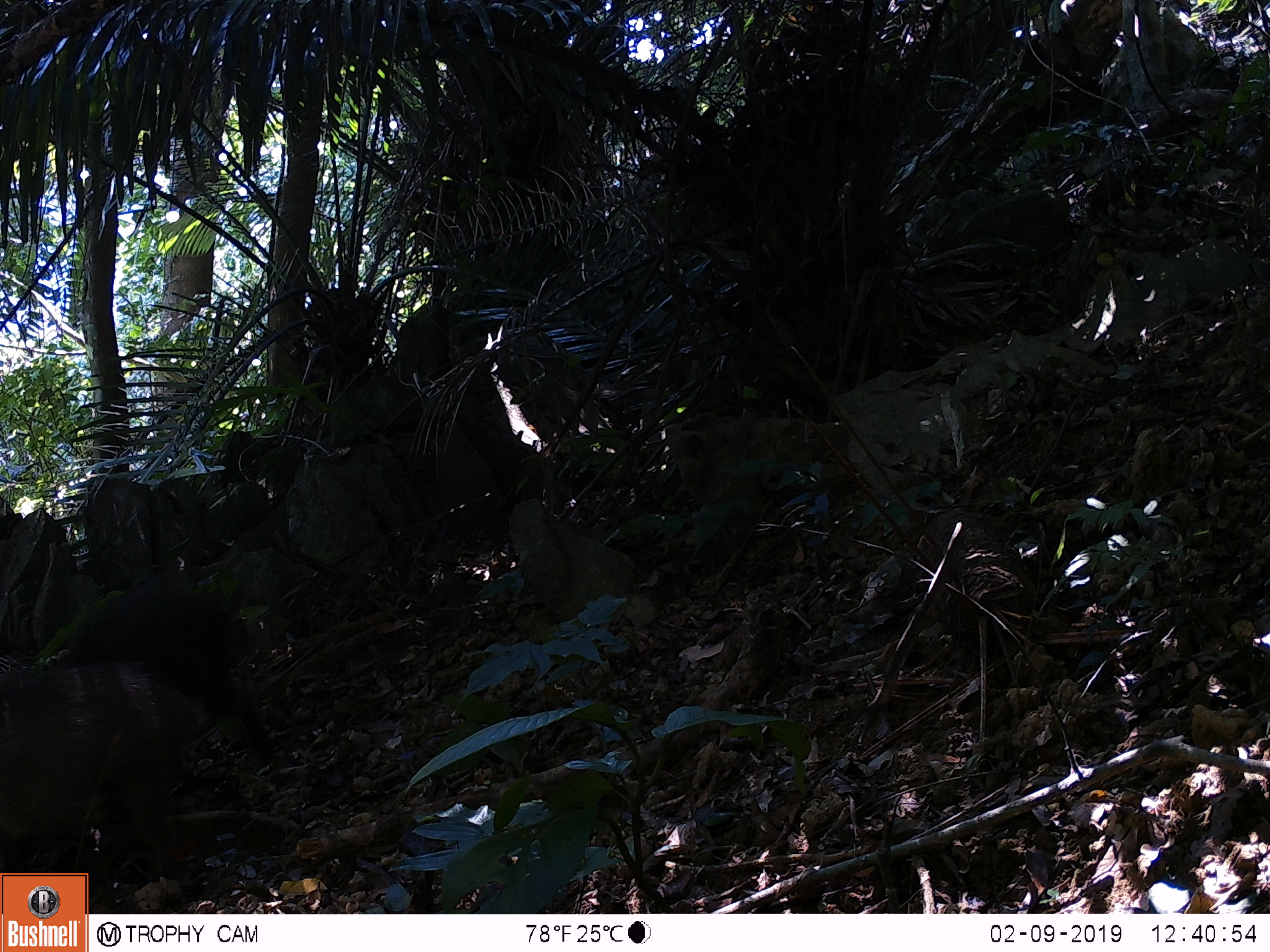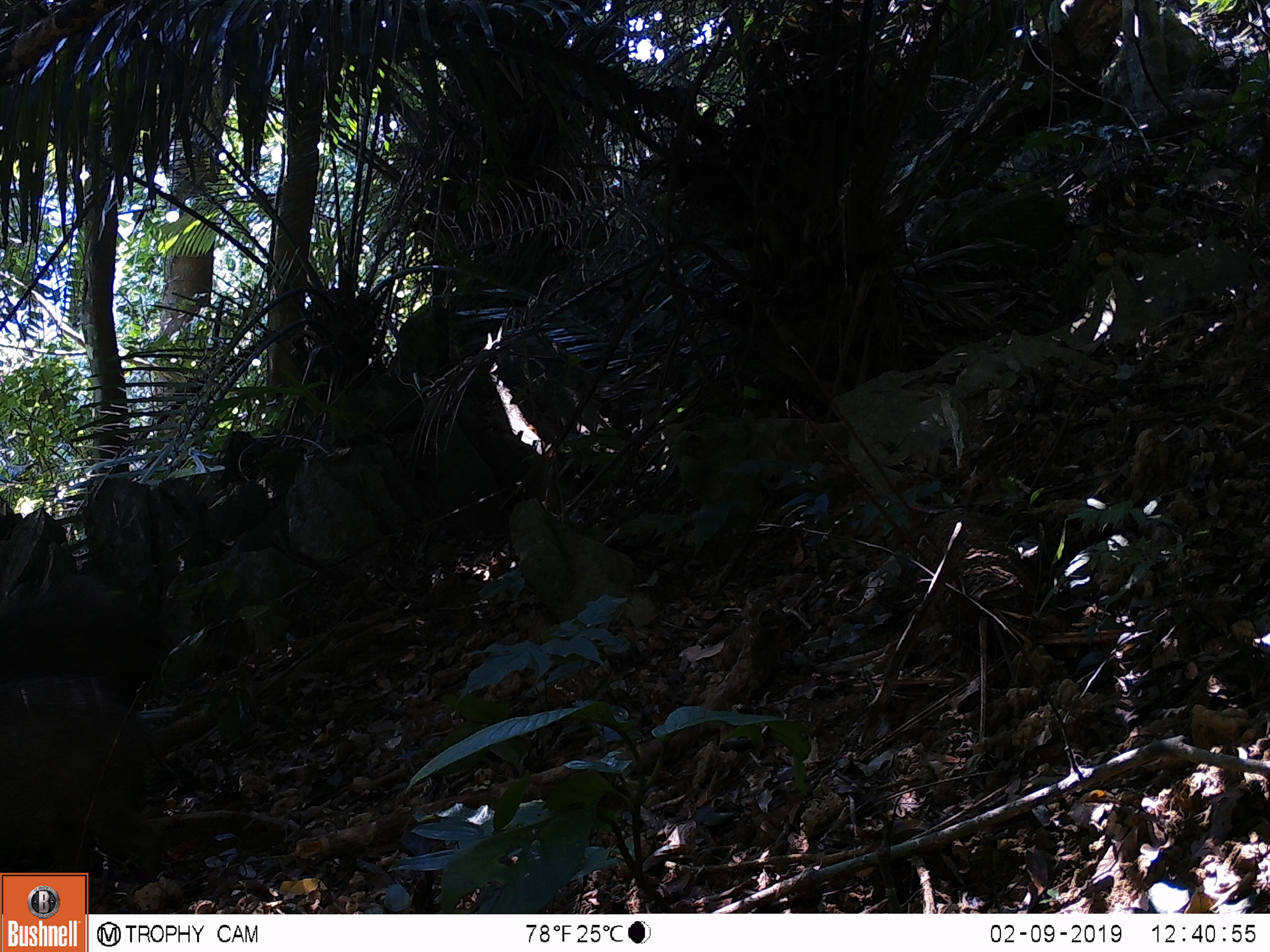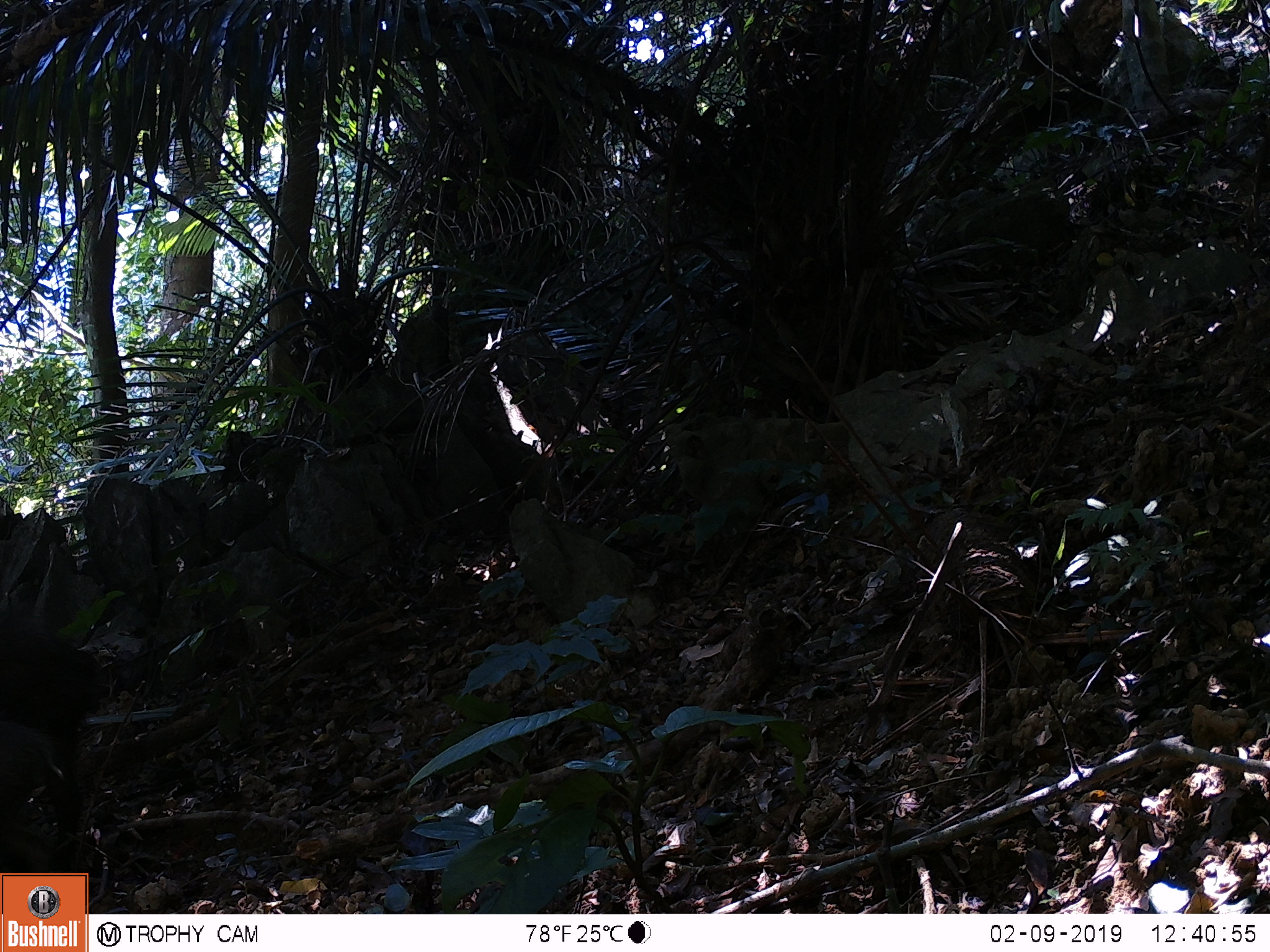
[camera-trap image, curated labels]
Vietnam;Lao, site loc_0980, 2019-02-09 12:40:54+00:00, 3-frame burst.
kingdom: Animalia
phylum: Chordata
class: Mammalia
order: Artiodactyla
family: Suidae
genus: Sus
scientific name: Sus scrofa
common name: eurasian wild pig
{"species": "eurasian wild pig (Sus scrofa)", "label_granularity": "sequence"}